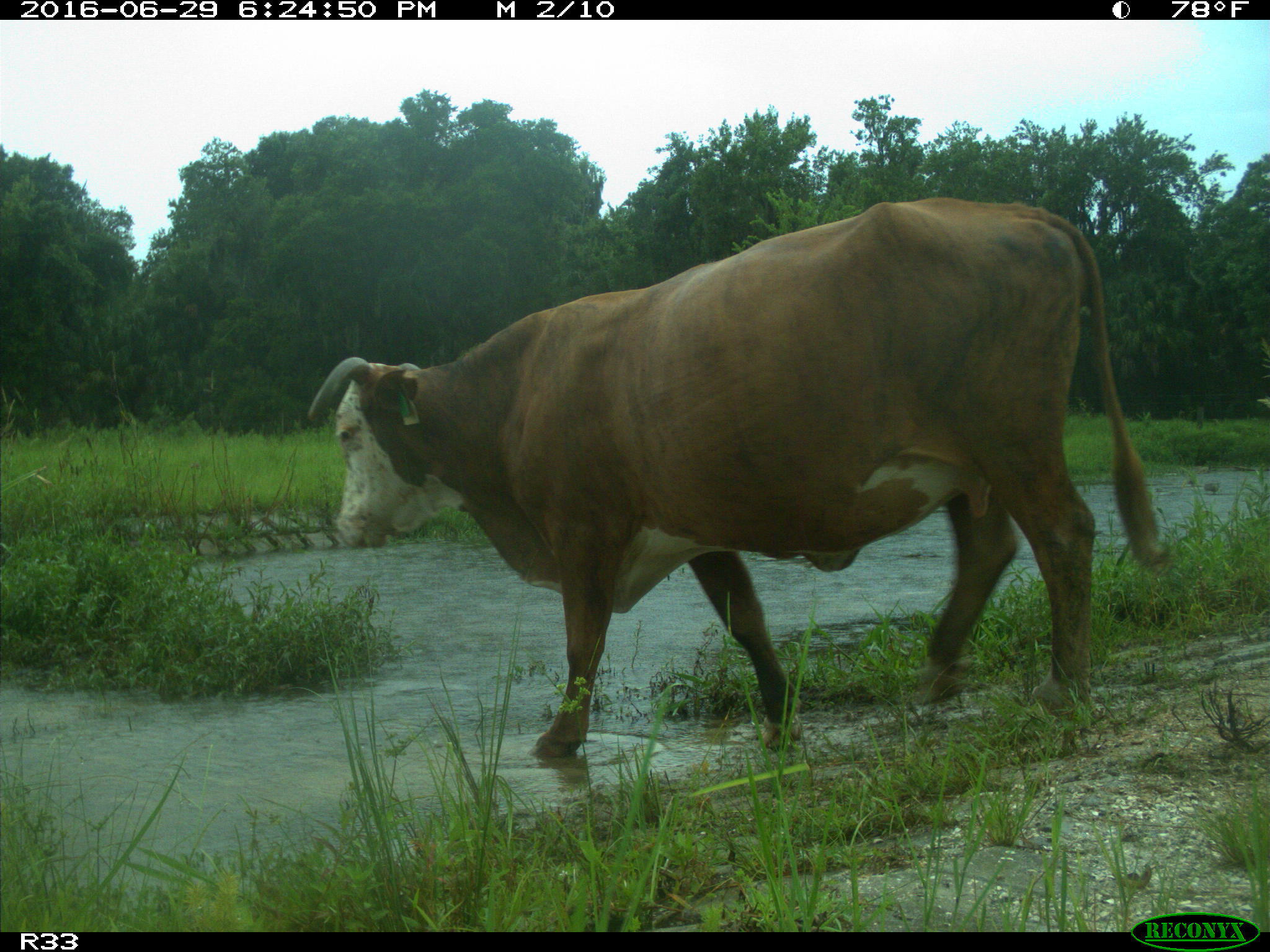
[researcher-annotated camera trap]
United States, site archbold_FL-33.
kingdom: Animalia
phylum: Chordata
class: Mammalia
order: Artiodactyla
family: Bovidae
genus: Bos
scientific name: Bos taurus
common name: domestic cow